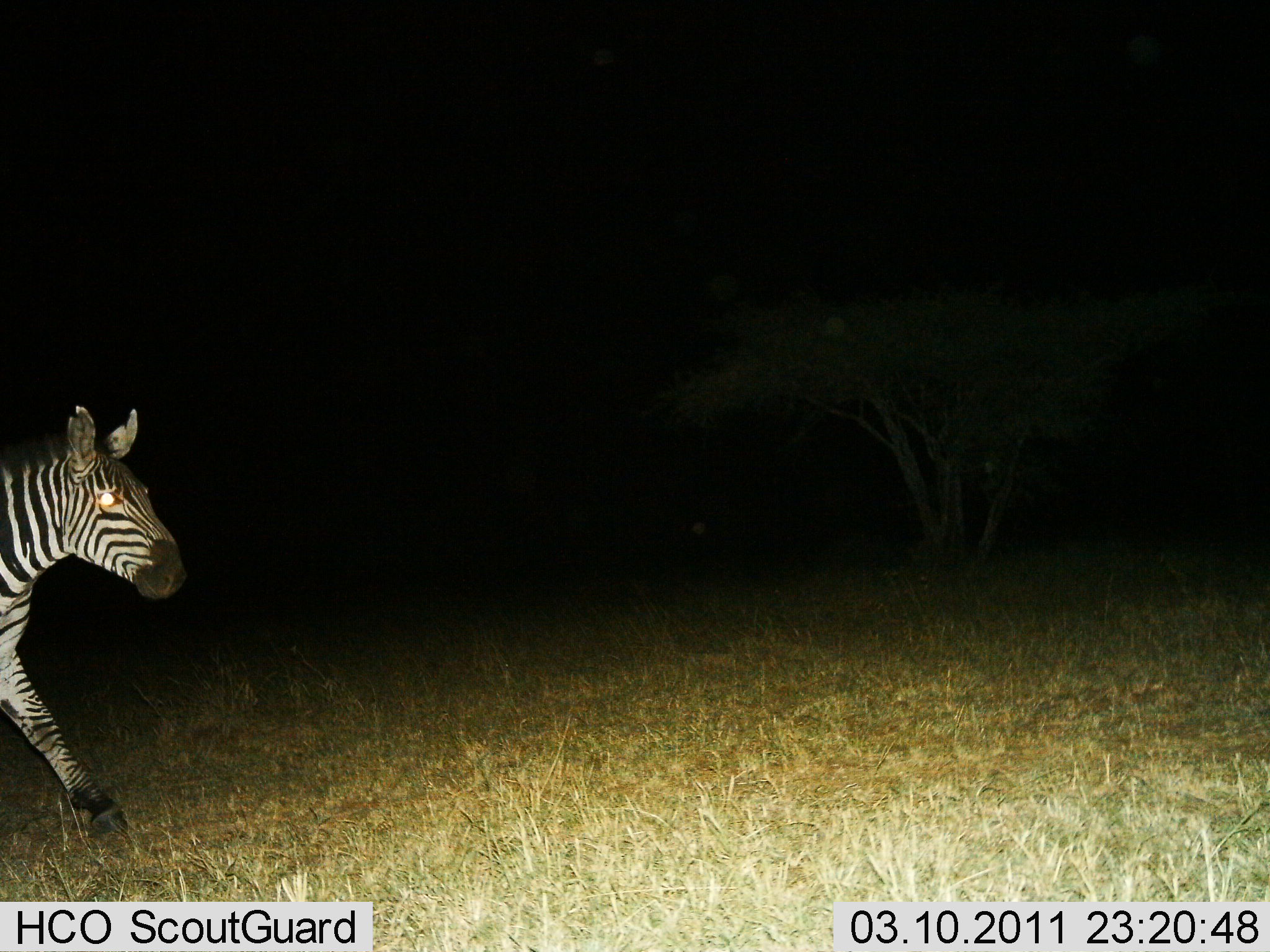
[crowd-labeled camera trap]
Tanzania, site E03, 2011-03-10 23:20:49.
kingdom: Animalia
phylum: Chordata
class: Mammalia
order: Perissodactyla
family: Equidae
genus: Equus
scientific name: Equus quagga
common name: plains zebra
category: zebra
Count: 1.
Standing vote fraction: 9%.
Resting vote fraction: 0%.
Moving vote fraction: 91%.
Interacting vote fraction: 0%.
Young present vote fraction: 0%.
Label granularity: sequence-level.